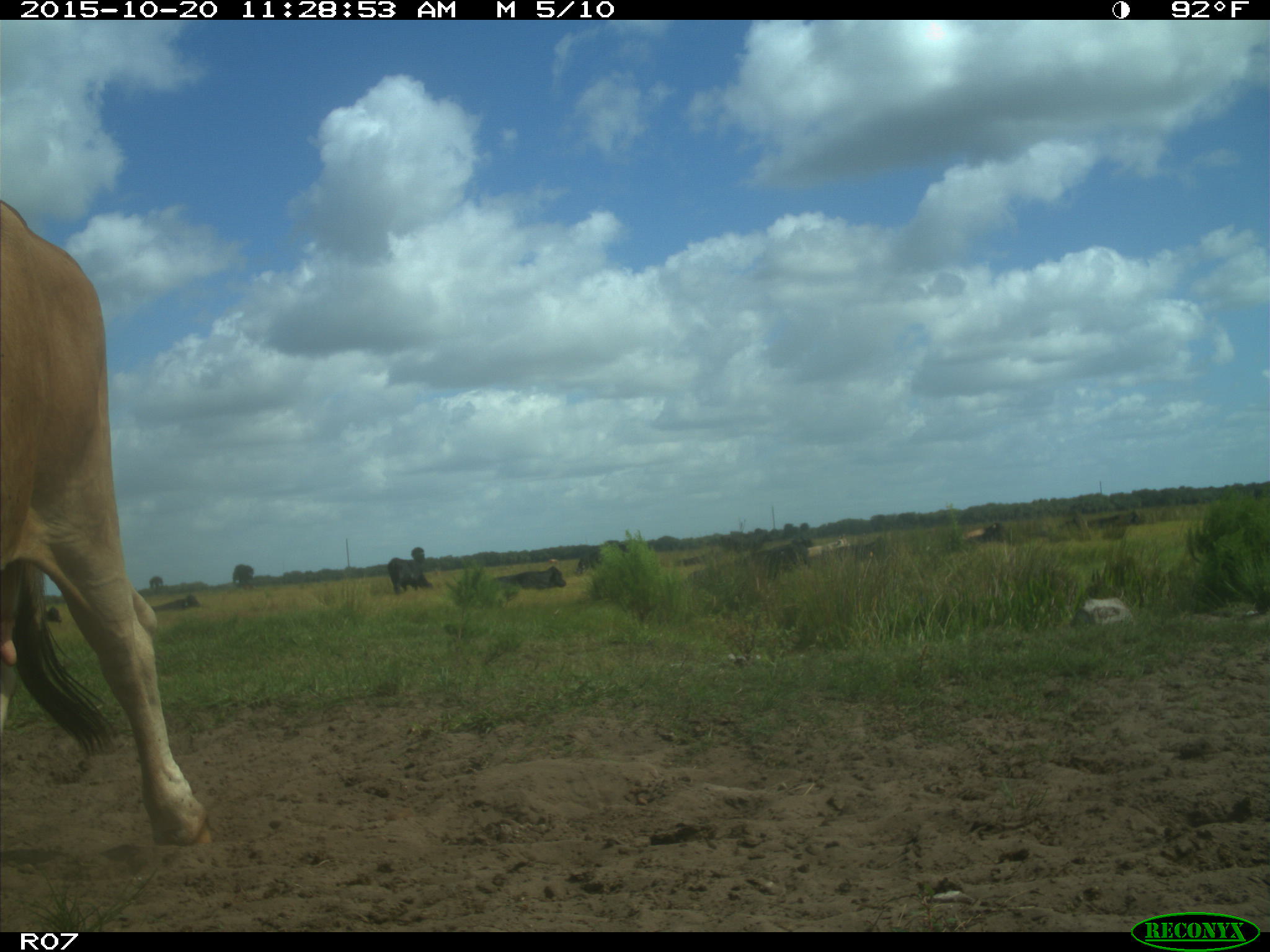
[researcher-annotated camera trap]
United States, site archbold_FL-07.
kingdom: Animalia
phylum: Chordata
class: Mammalia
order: Artiodactyla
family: Bovidae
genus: Bos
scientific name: Bos taurus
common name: domestic cow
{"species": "Bos taurus (domestic cow)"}